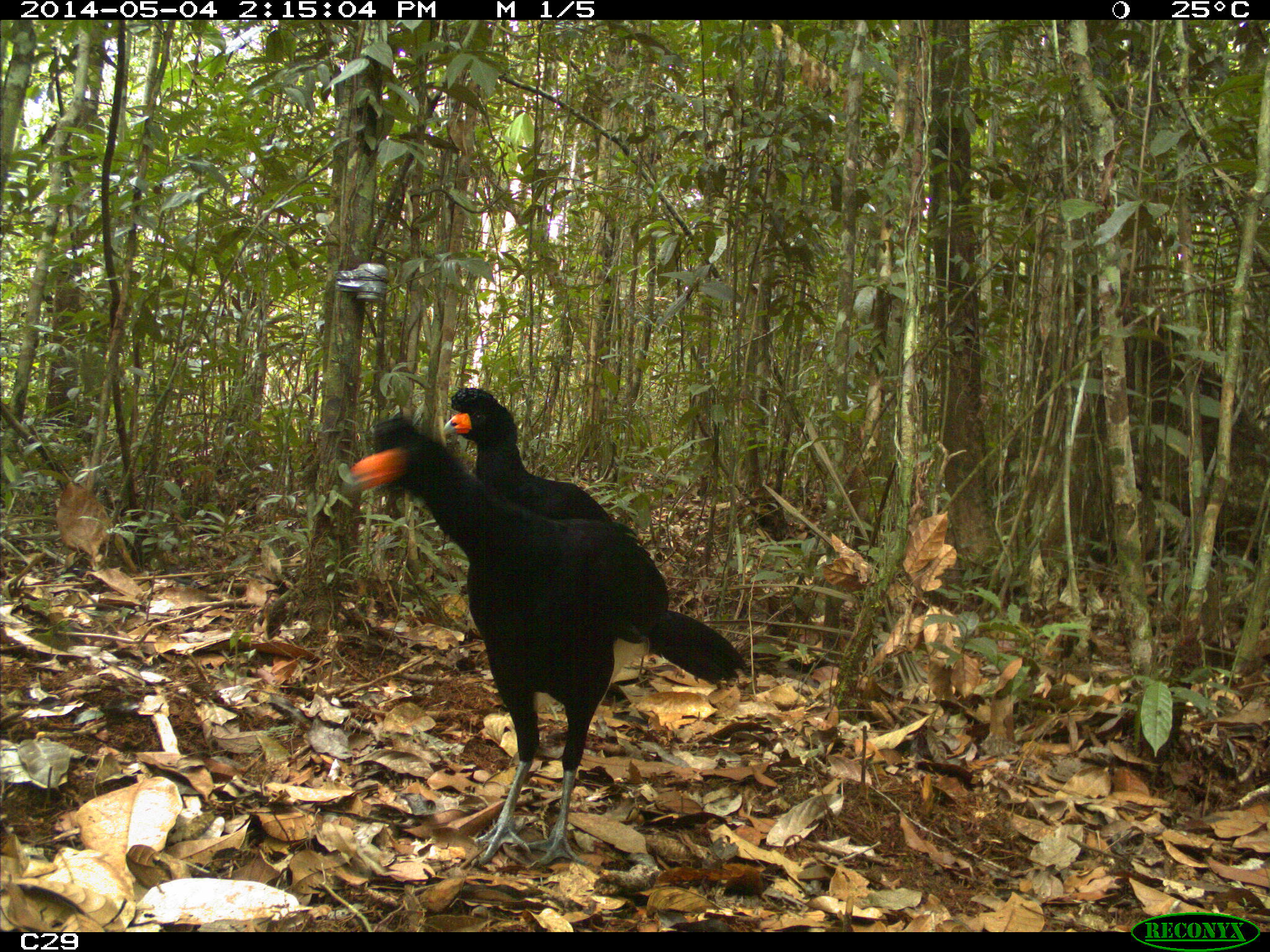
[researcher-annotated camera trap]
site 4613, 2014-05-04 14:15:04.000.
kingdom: Animalia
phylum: Chordata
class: Aves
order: Galliformes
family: Cracidae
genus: Crax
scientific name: Crax alector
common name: black curassow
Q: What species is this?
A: Crax alector (black curassow).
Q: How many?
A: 2.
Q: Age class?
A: Adult.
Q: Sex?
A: Female.